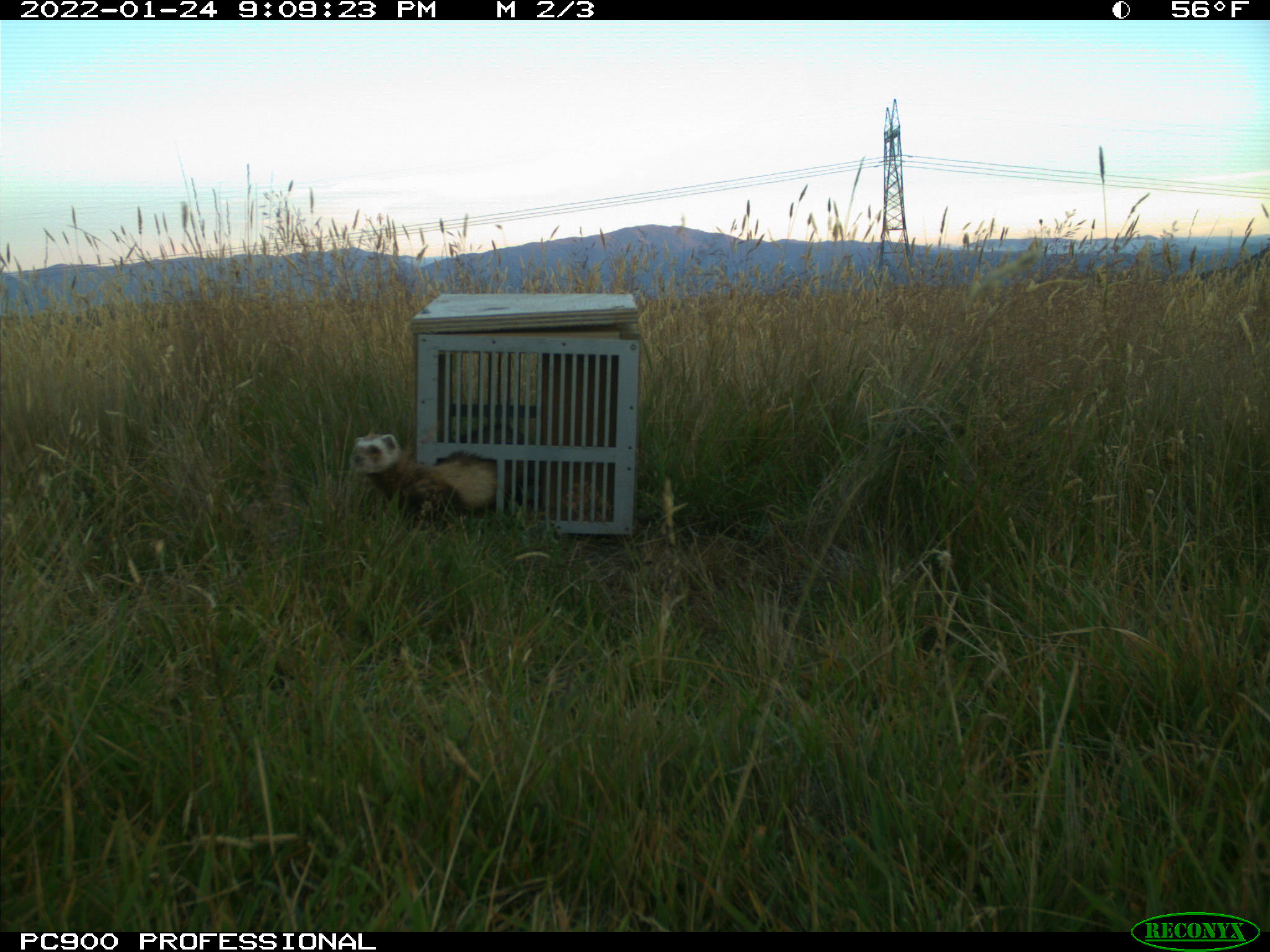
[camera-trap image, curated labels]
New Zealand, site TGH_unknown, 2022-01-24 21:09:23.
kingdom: Animalia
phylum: Chordata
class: Mammalia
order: Carnivora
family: Mustelidae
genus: Mustela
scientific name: Mustela furo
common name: ferret